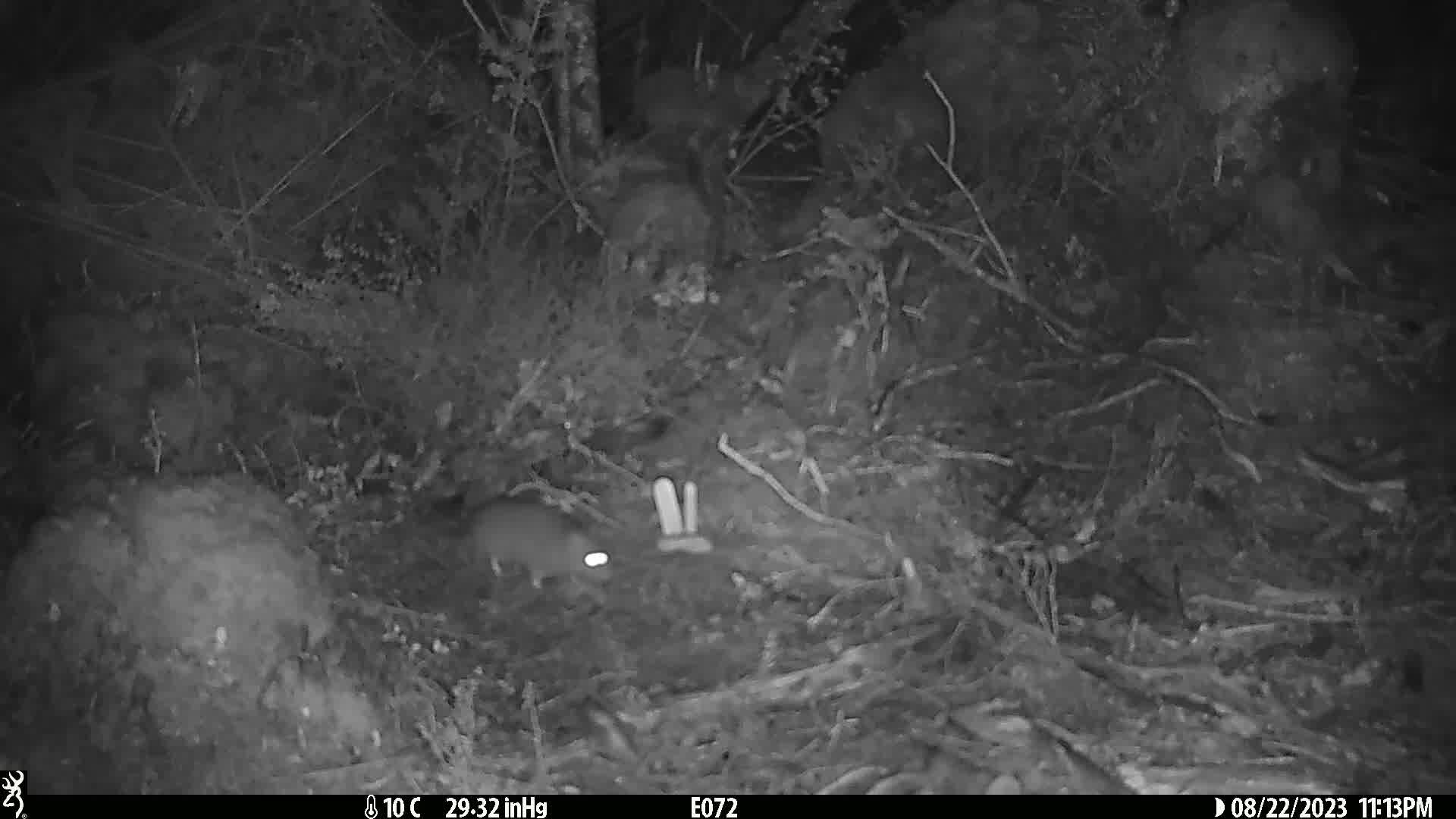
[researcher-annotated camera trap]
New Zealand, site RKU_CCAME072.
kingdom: Animalia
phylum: Chordata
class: Mammalia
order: Rodentia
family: Muridae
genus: Rattus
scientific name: Rattus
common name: rat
Rat (Rattus).